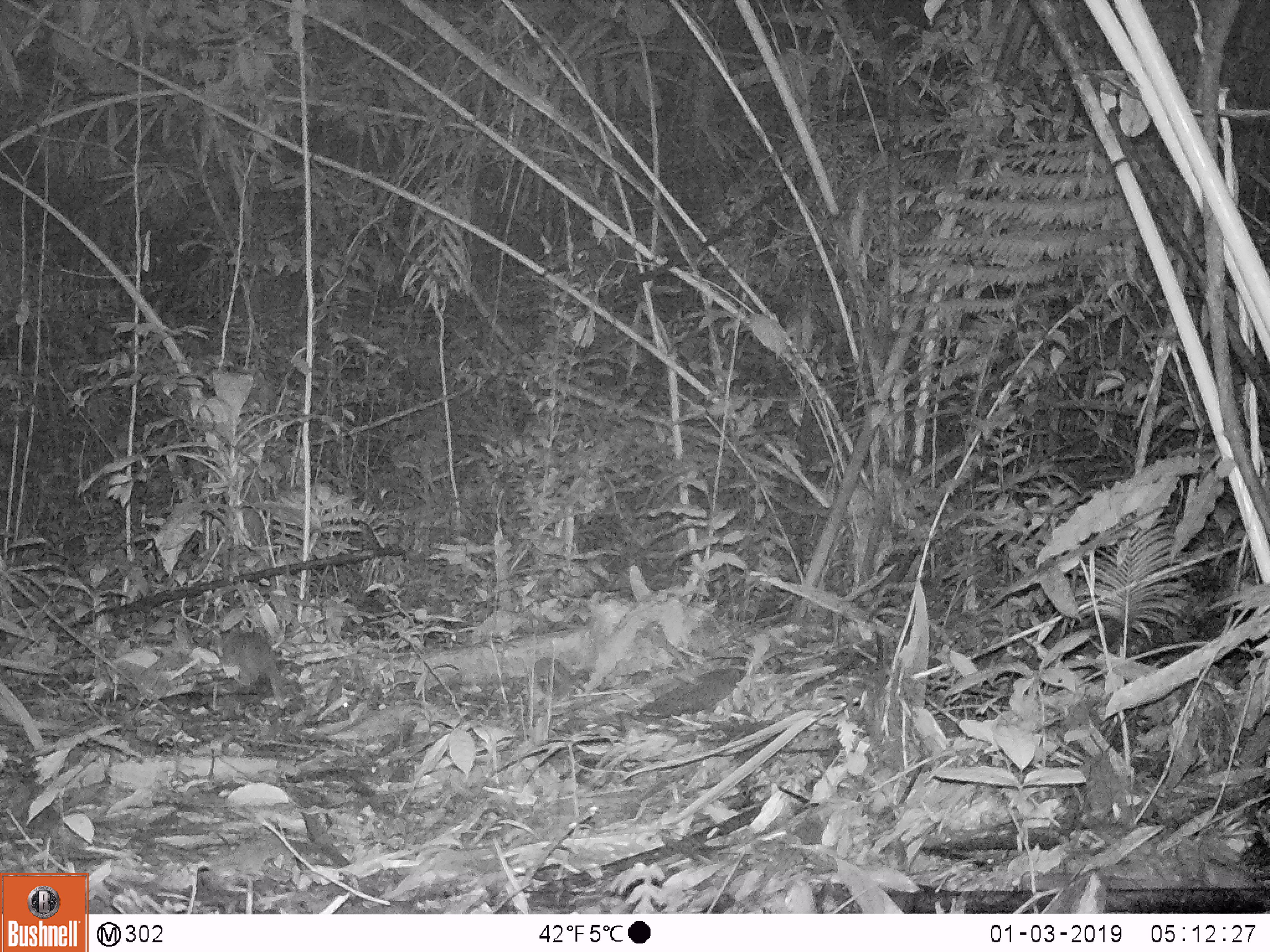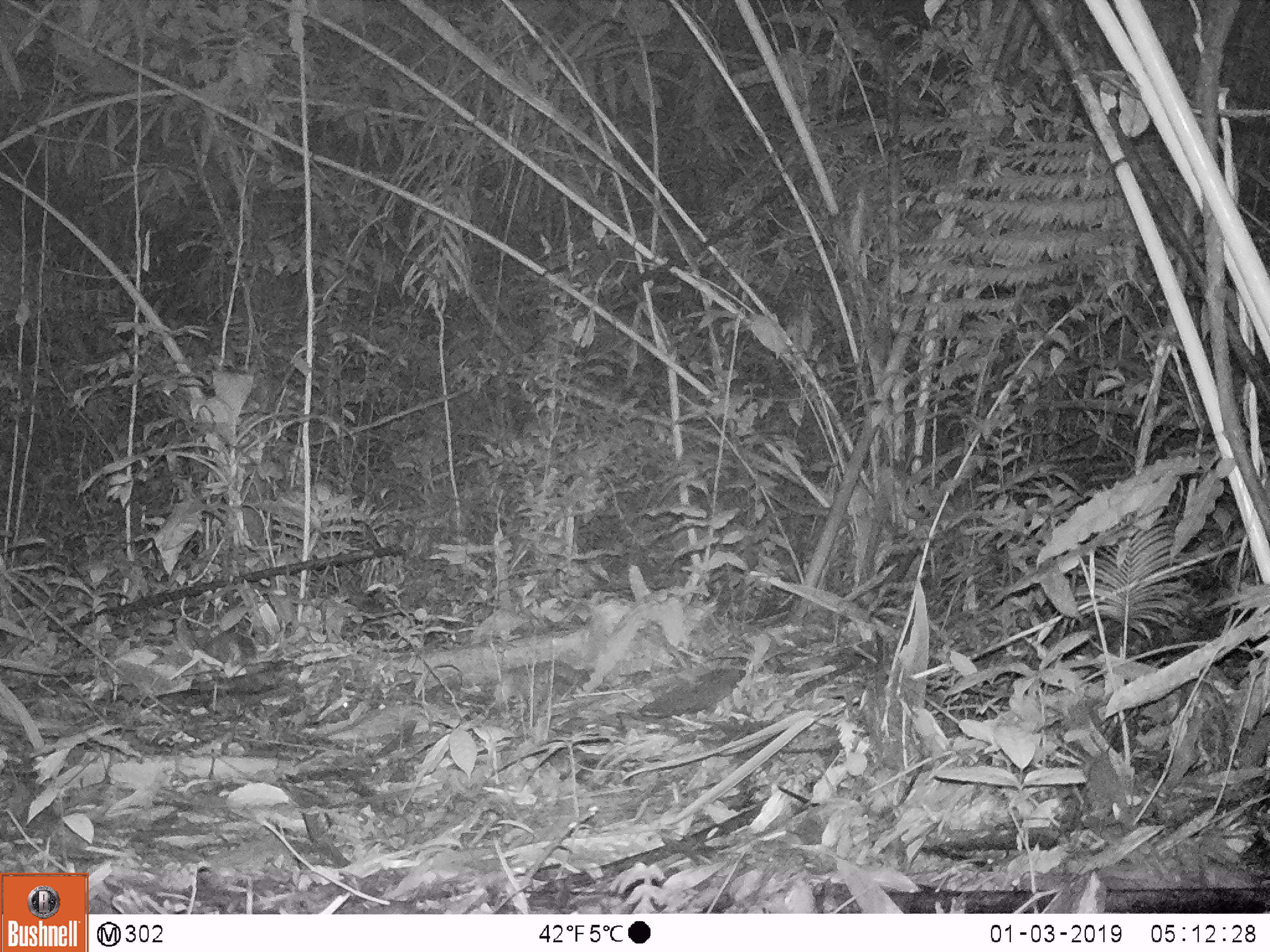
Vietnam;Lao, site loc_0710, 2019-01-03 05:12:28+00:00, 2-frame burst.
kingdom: Animalia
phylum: Chordata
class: Mammalia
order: Carnivora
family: Mustelidae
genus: Melogale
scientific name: Melogale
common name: ferret badger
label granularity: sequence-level